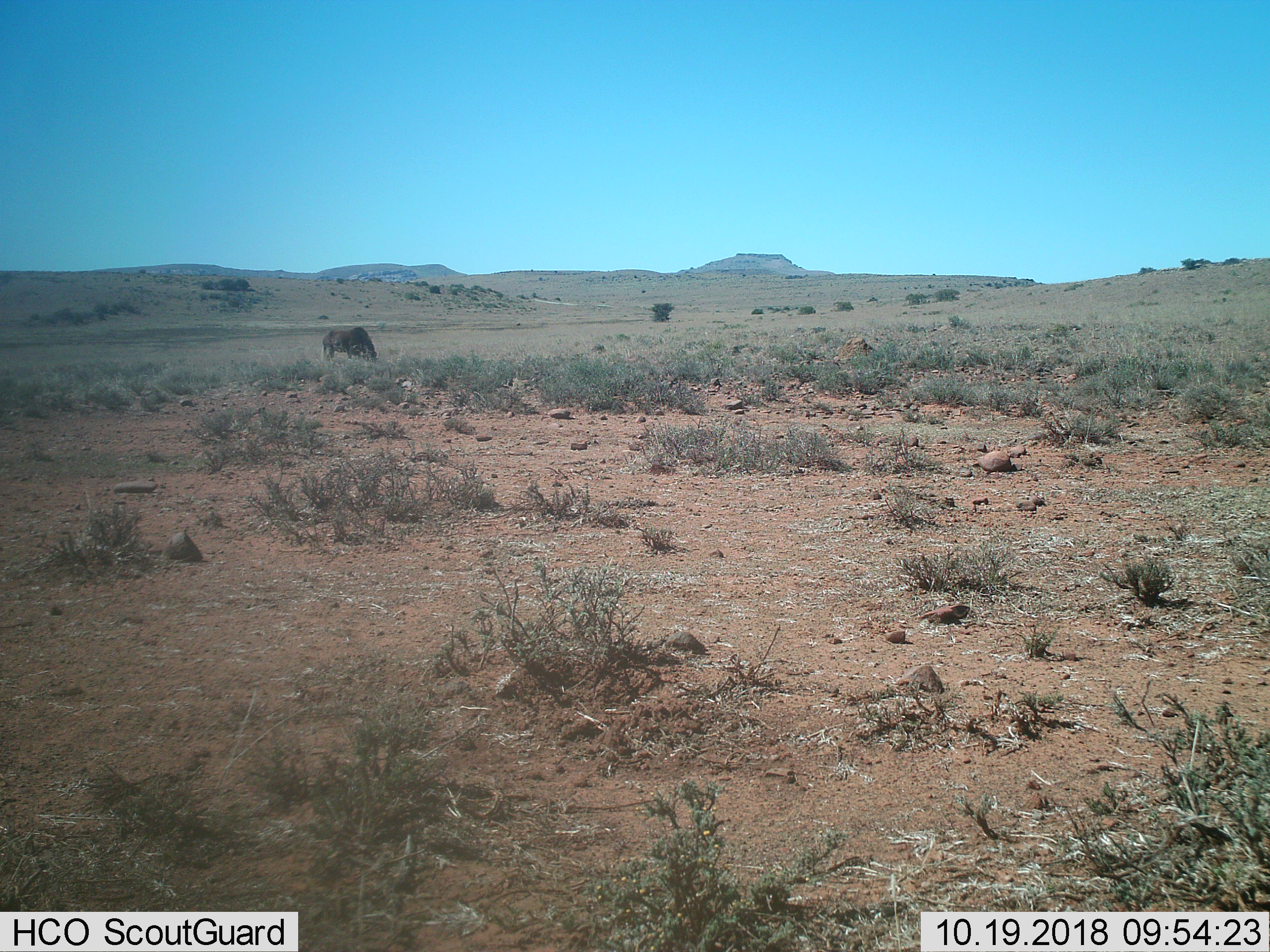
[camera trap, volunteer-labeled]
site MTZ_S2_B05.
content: unidentified animal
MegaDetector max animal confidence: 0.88